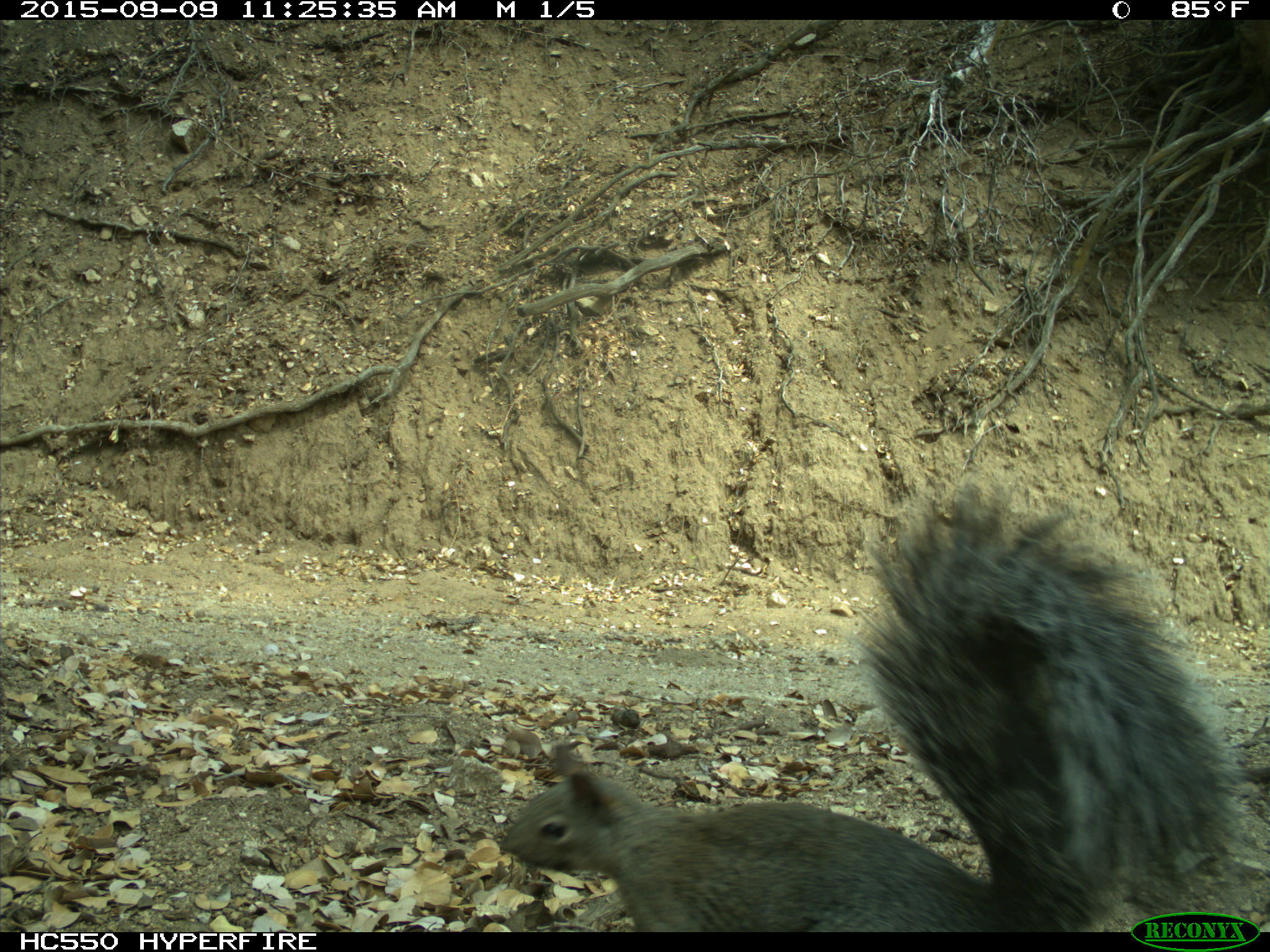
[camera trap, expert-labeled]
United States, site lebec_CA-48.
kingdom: Animalia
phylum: Chordata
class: Mammalia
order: Rodentia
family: Sciuridae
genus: Sciurus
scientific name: Sciurus carolinensis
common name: eastern gray squirrel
Sciurus carolinensis (eastern gray squirrel).